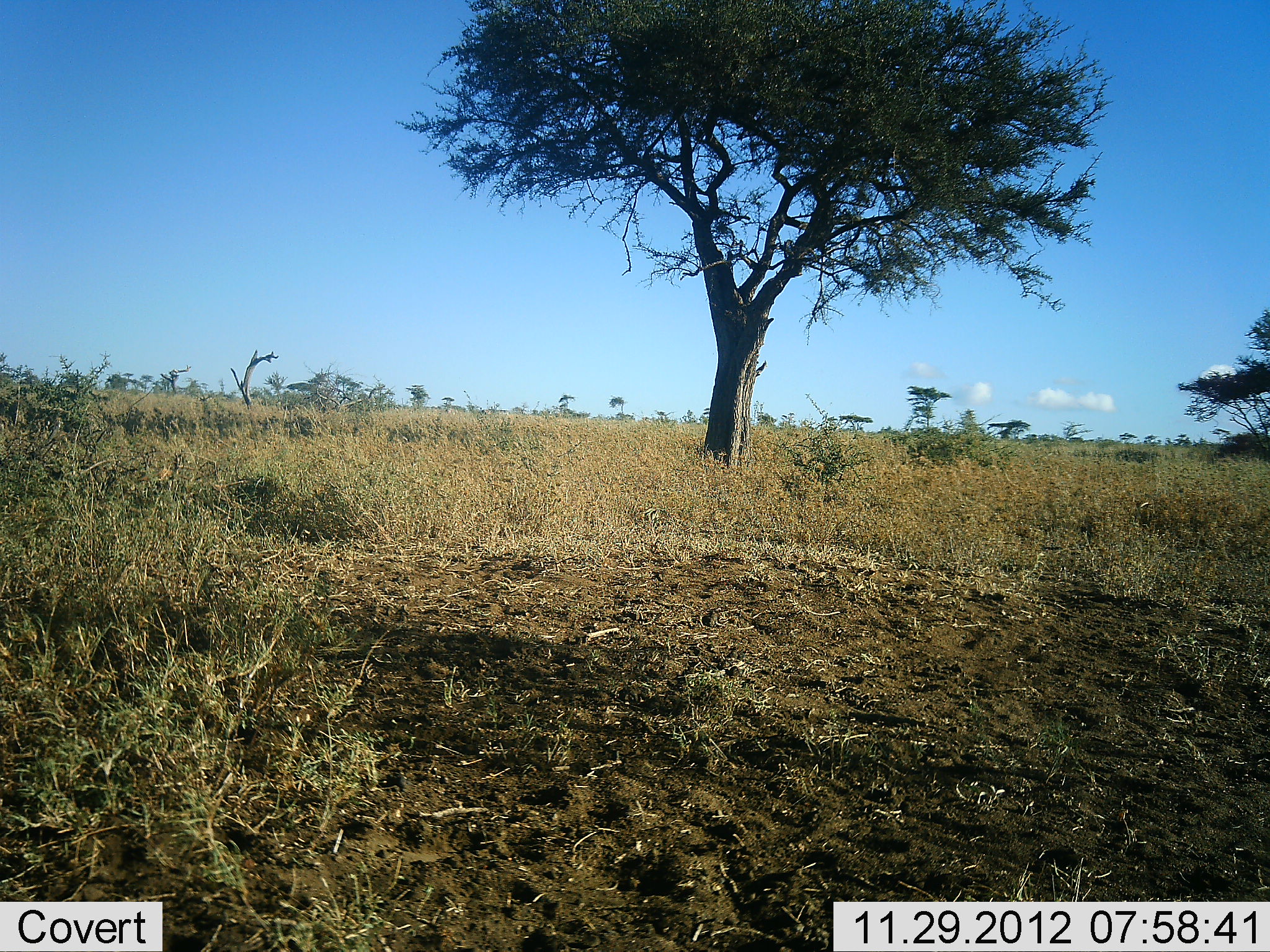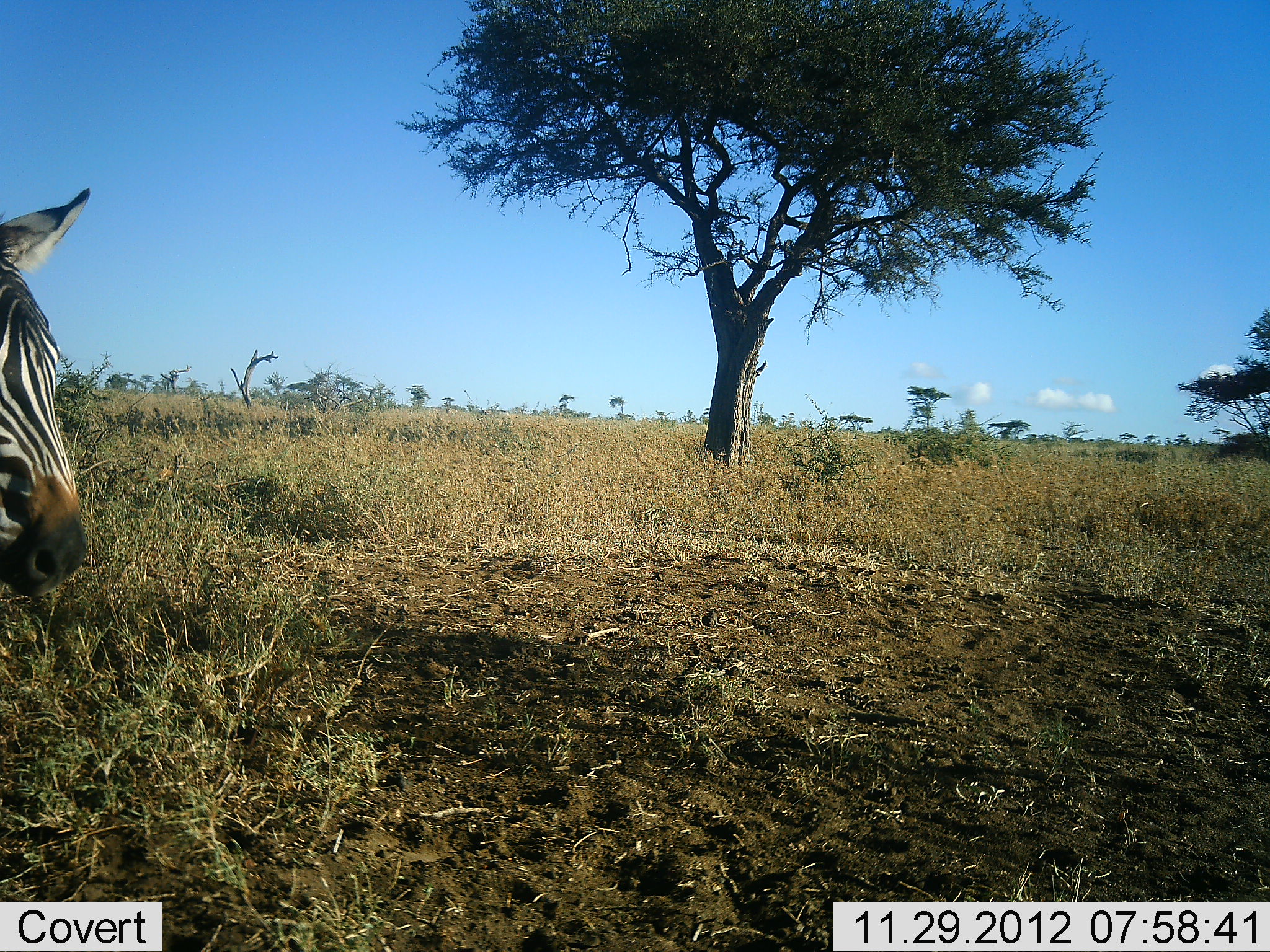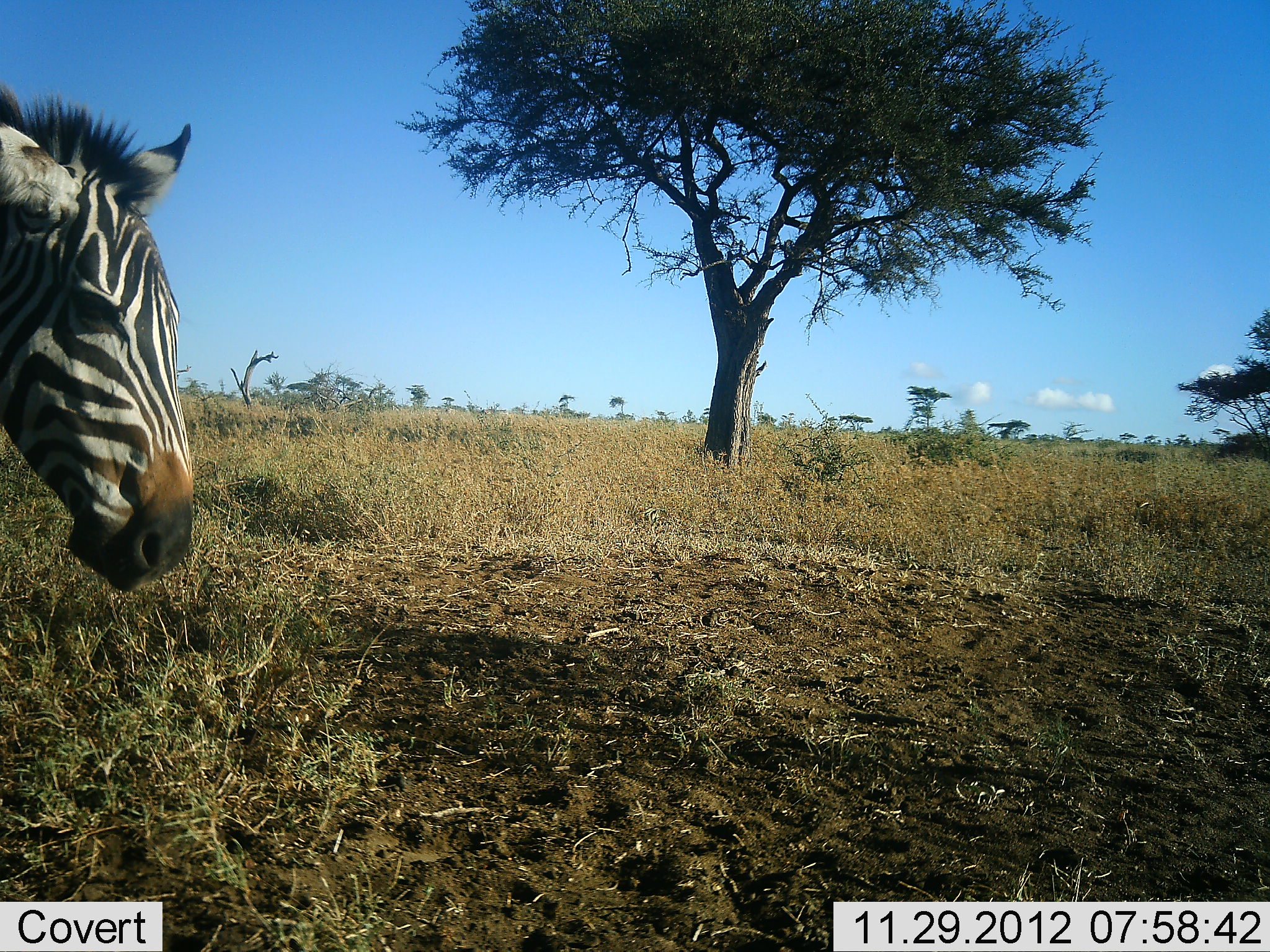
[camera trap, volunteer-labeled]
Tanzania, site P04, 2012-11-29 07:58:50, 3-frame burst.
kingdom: Animalia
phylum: Chordata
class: Mammalia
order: Perissodactyla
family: Equidae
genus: Equus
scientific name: Equus quagga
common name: plains zebra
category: zebra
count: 1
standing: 0%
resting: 0%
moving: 100%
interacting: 0%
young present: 0%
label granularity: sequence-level